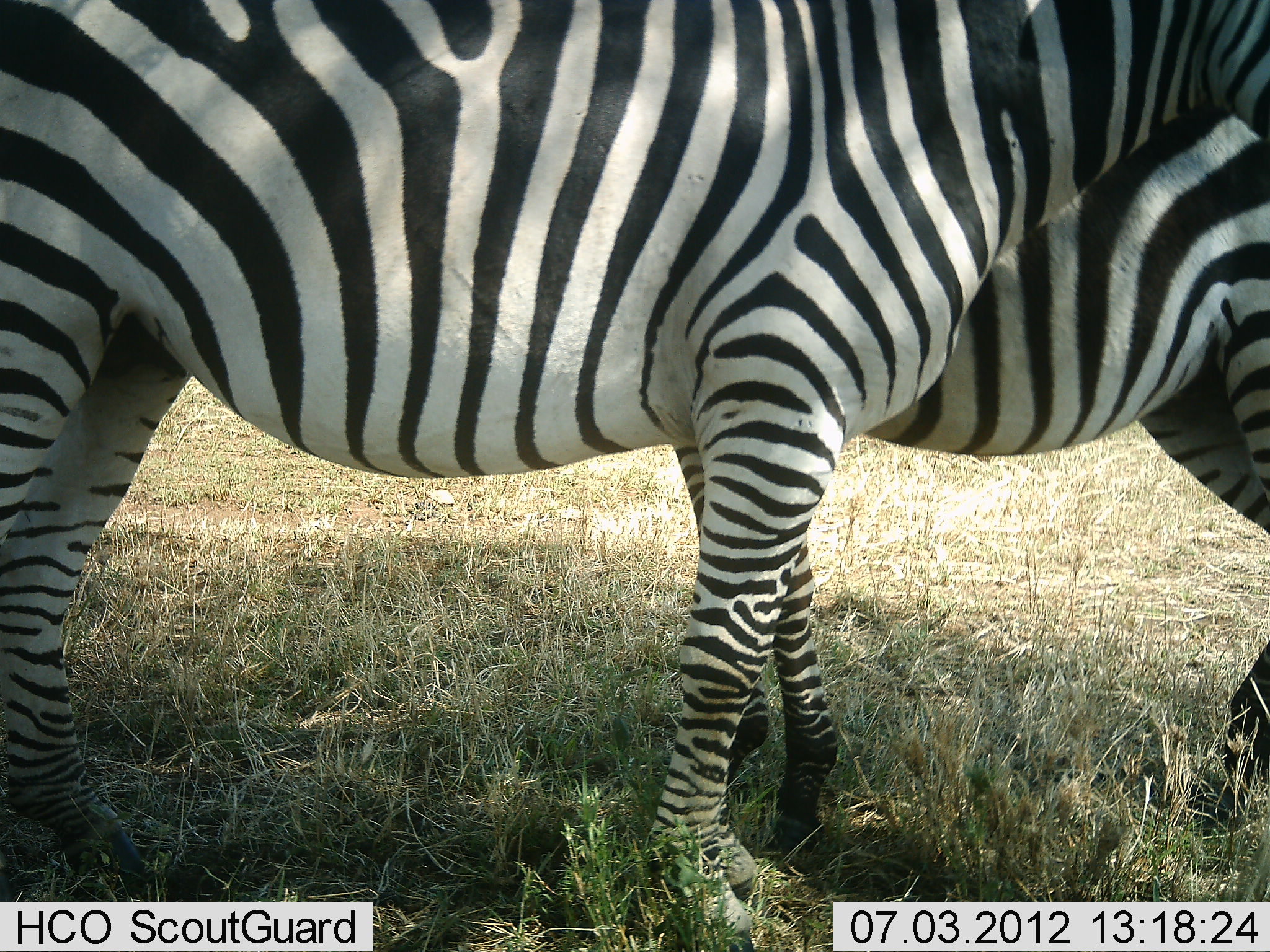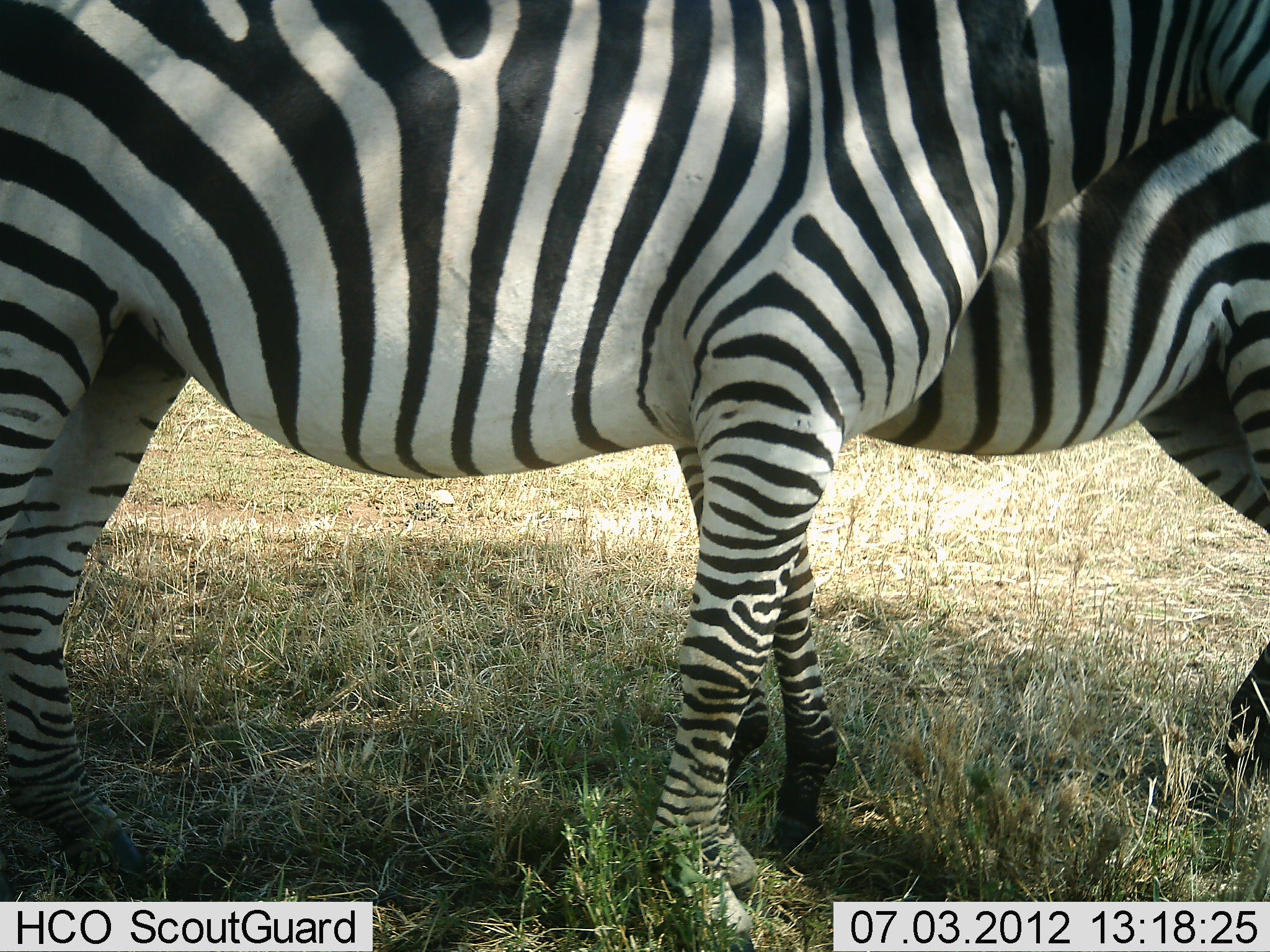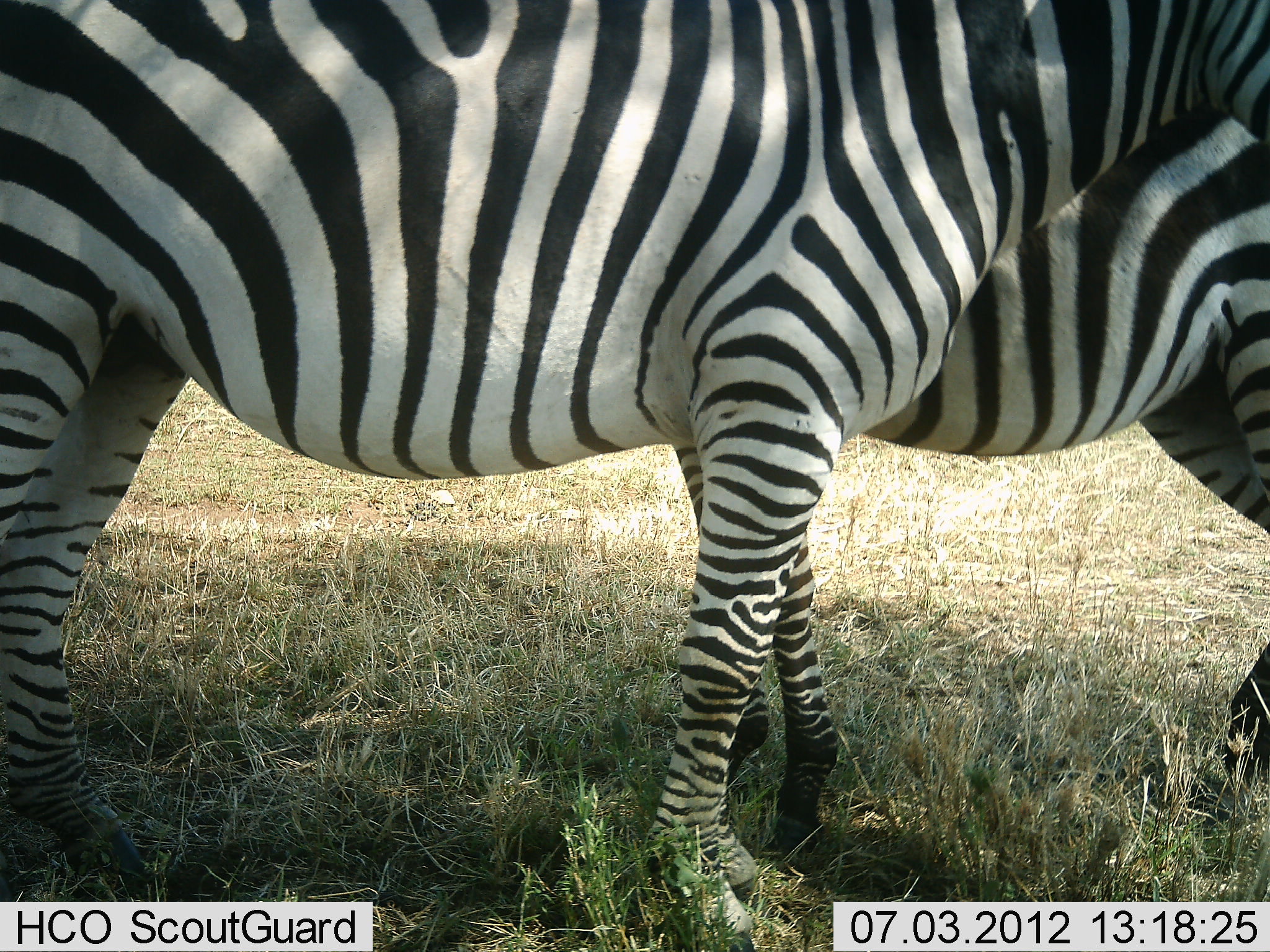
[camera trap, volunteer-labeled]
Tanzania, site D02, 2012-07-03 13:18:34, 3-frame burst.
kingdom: Animalia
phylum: Chordata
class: Mammalia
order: Perissodactyla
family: Equidae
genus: Equus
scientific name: Equus quagga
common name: plains zebra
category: zebra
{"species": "zebra (plains zebra) (Equus quagga)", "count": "2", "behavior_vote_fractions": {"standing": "80%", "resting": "0%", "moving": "0%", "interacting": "30%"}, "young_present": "0%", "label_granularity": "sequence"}